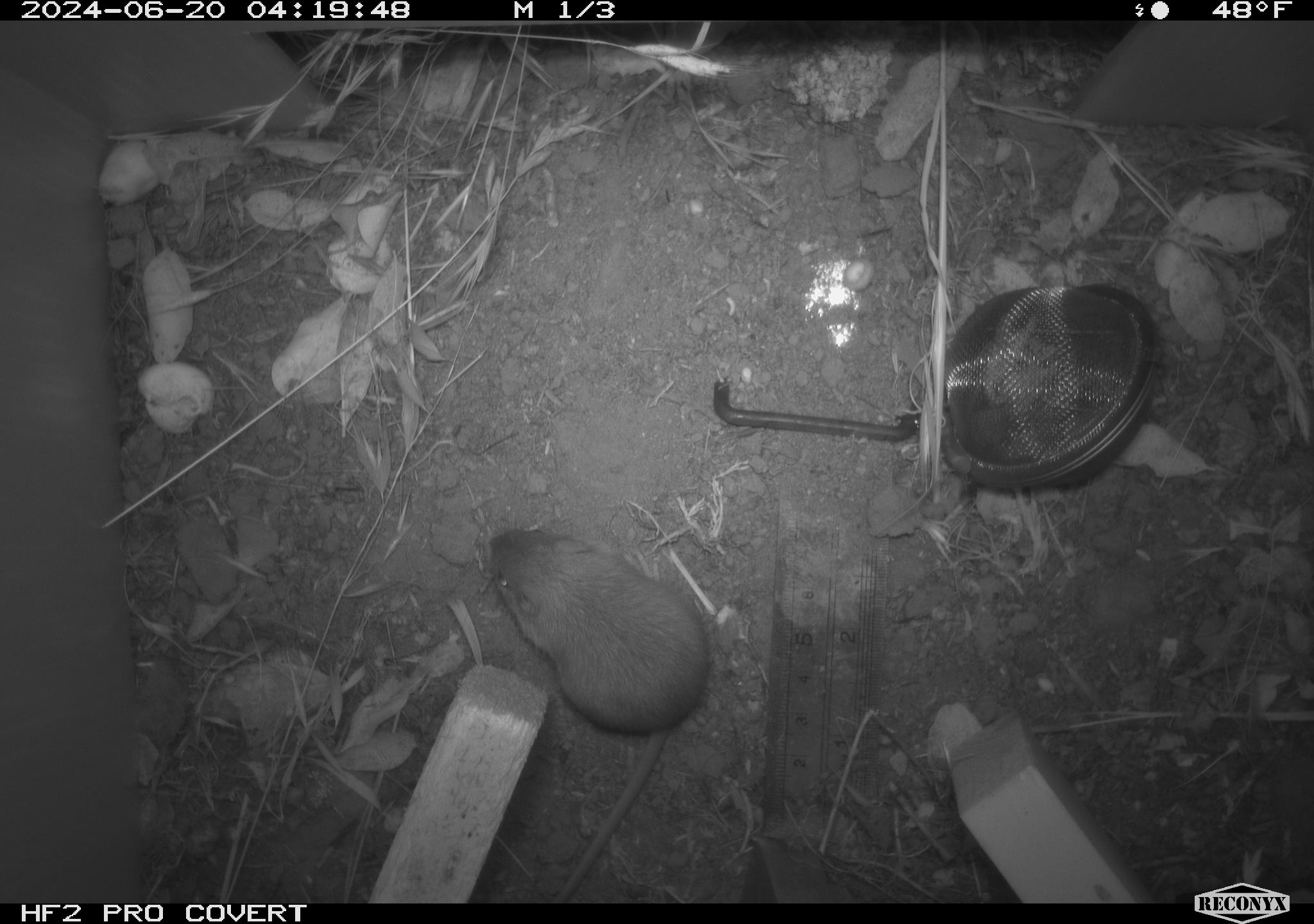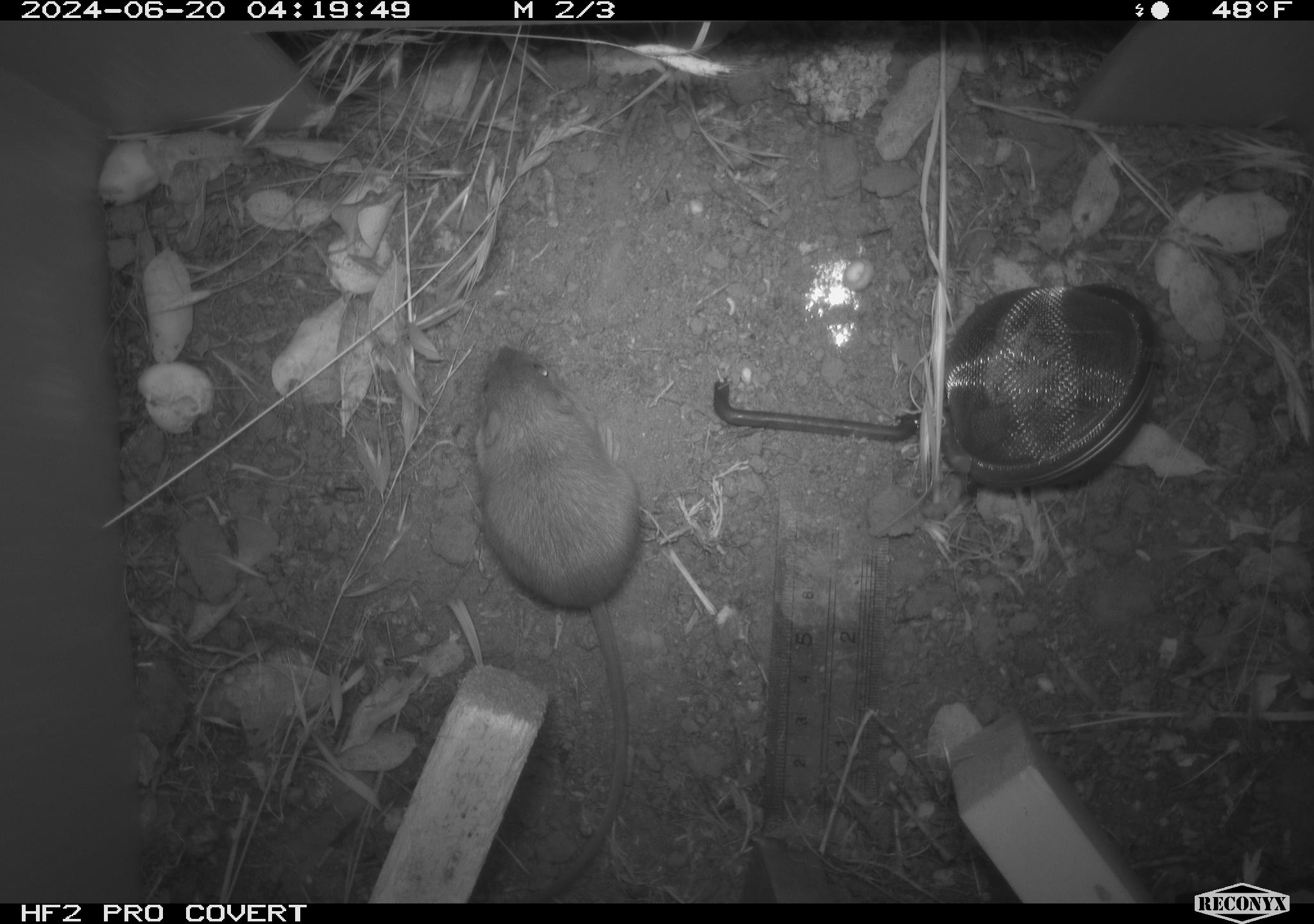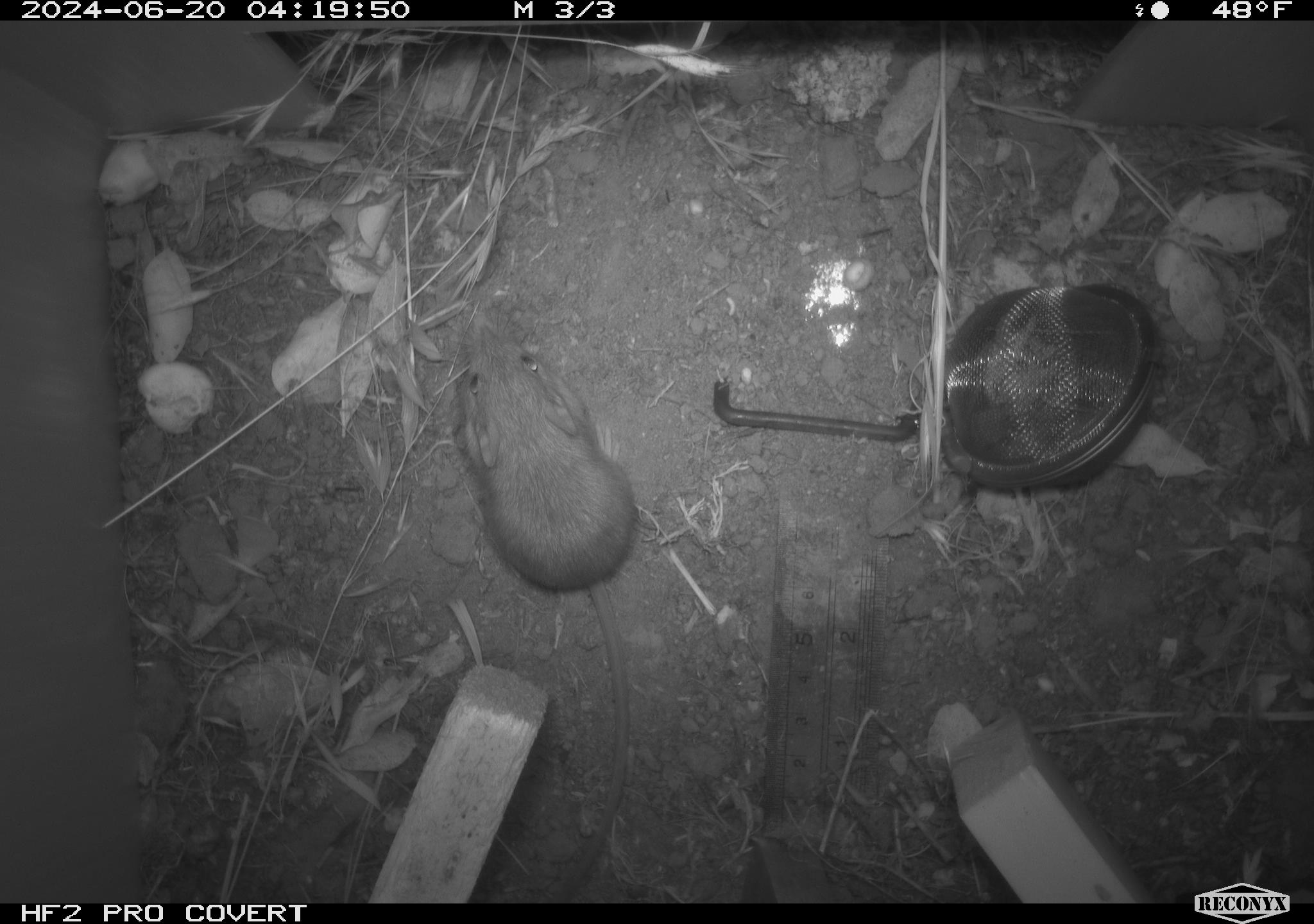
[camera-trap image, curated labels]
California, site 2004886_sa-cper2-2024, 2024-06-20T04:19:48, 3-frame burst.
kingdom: Animalia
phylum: Chordata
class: Mammalia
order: Rodentia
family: Heteromyidae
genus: Dipodomys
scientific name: Dipodomys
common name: kangaroo rats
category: dipodomys species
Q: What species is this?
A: Dipodomys species (kangaroo rats) (Dipodomys).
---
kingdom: Animalia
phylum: Chordata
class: Mammalia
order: Rodentia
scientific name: Rodentia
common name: rodent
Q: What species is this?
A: Rodent (Rodentia).